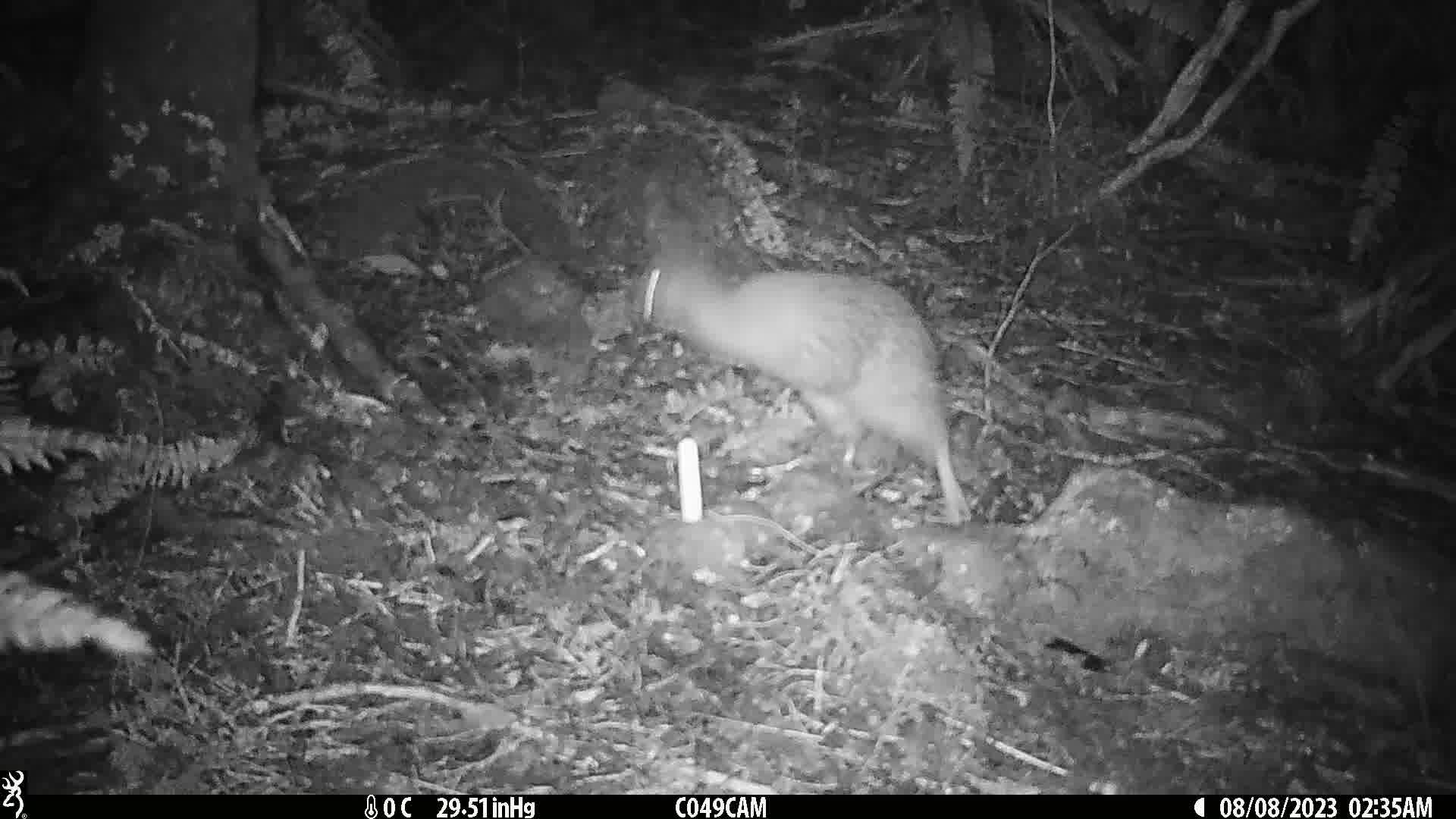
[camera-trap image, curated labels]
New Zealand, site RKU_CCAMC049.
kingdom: Animalia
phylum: Chordata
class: Aves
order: Apterygiformes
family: Apterygidae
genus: Apteryx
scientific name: Apteryx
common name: kiwi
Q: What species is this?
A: Kiwi (Apteryx).